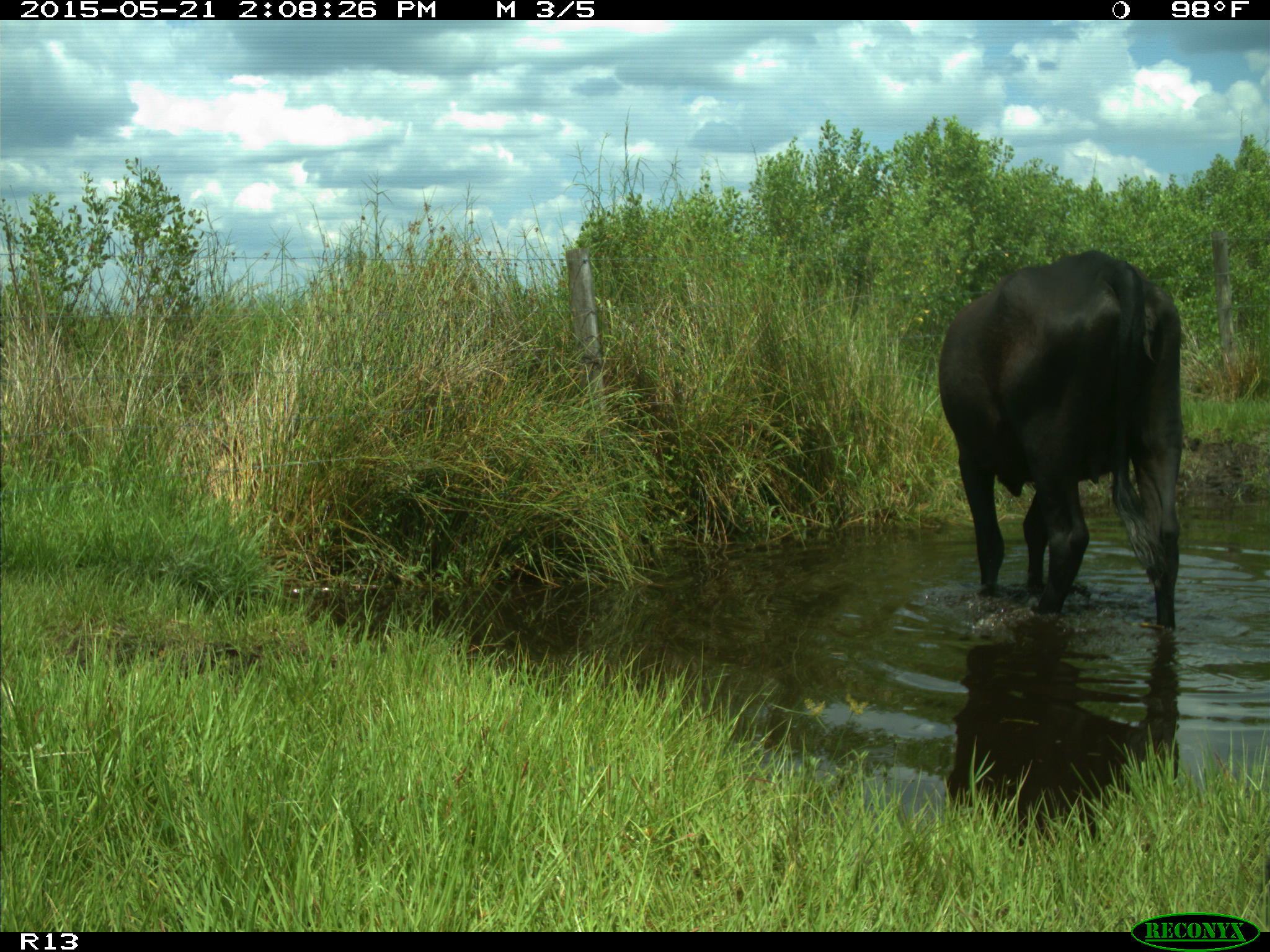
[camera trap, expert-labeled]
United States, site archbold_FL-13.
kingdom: Animalia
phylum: Chordata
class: Mammalia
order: Artiodactyla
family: Bovidae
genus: Bos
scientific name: Bos taurus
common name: domestic cow